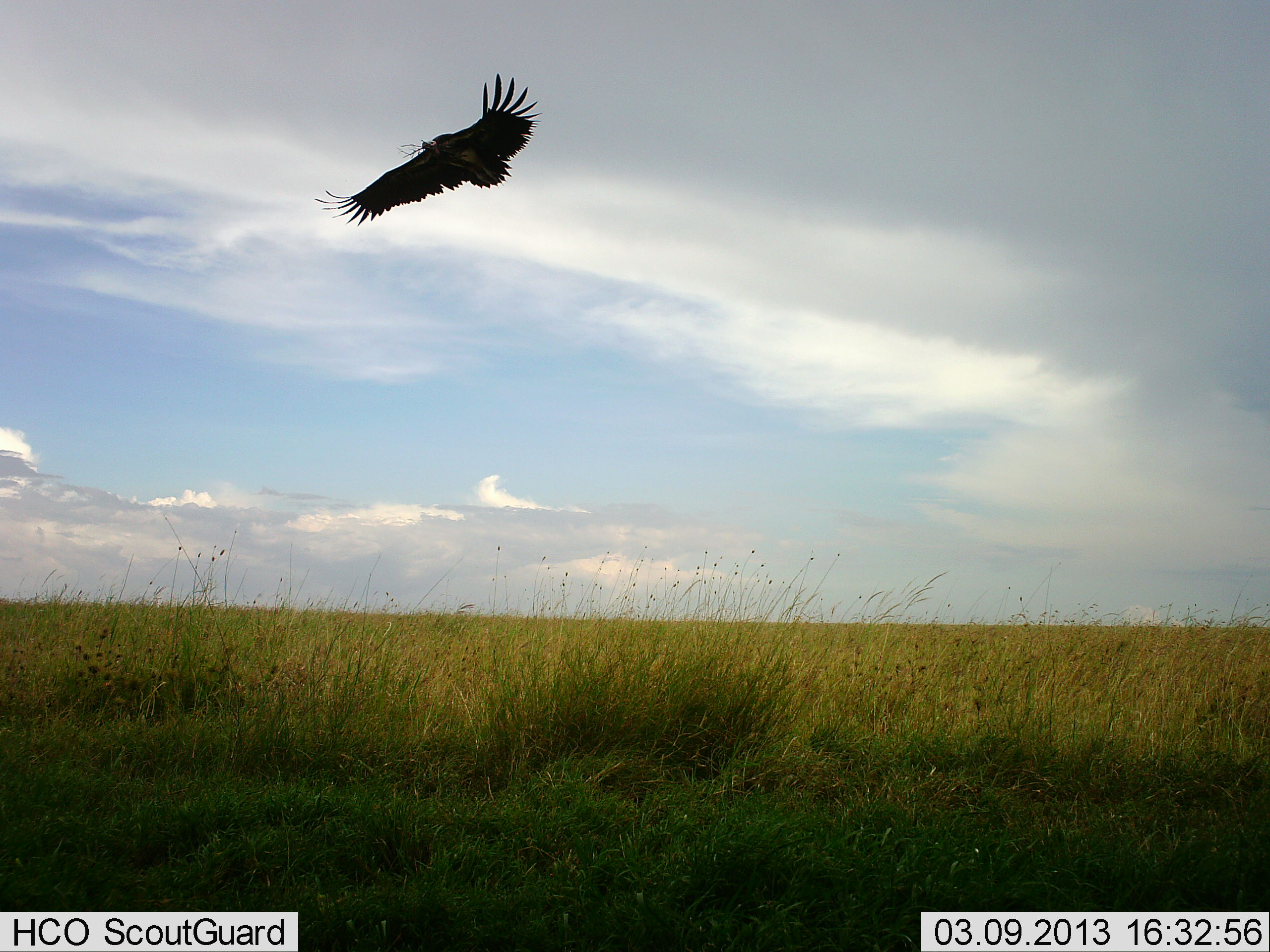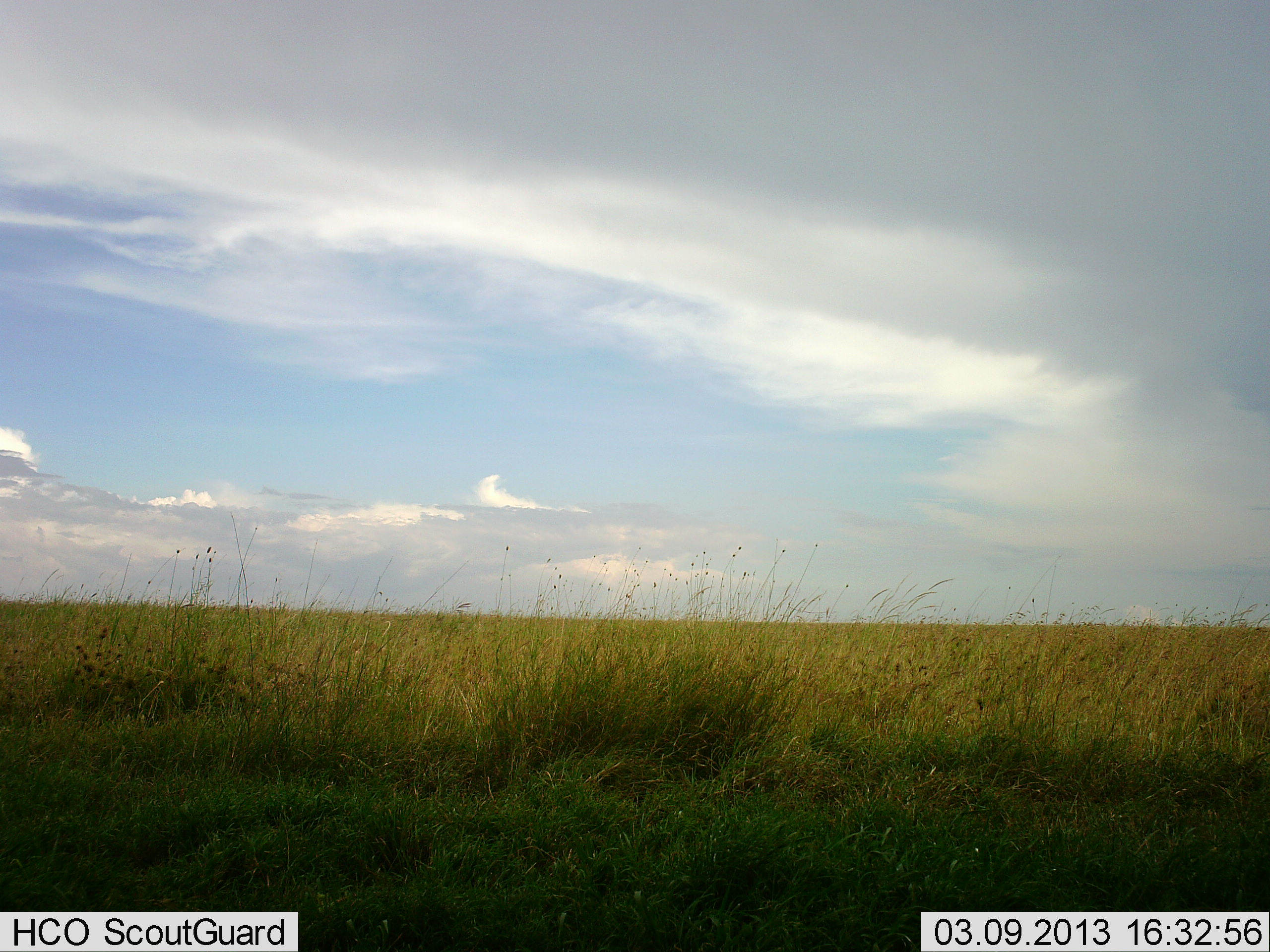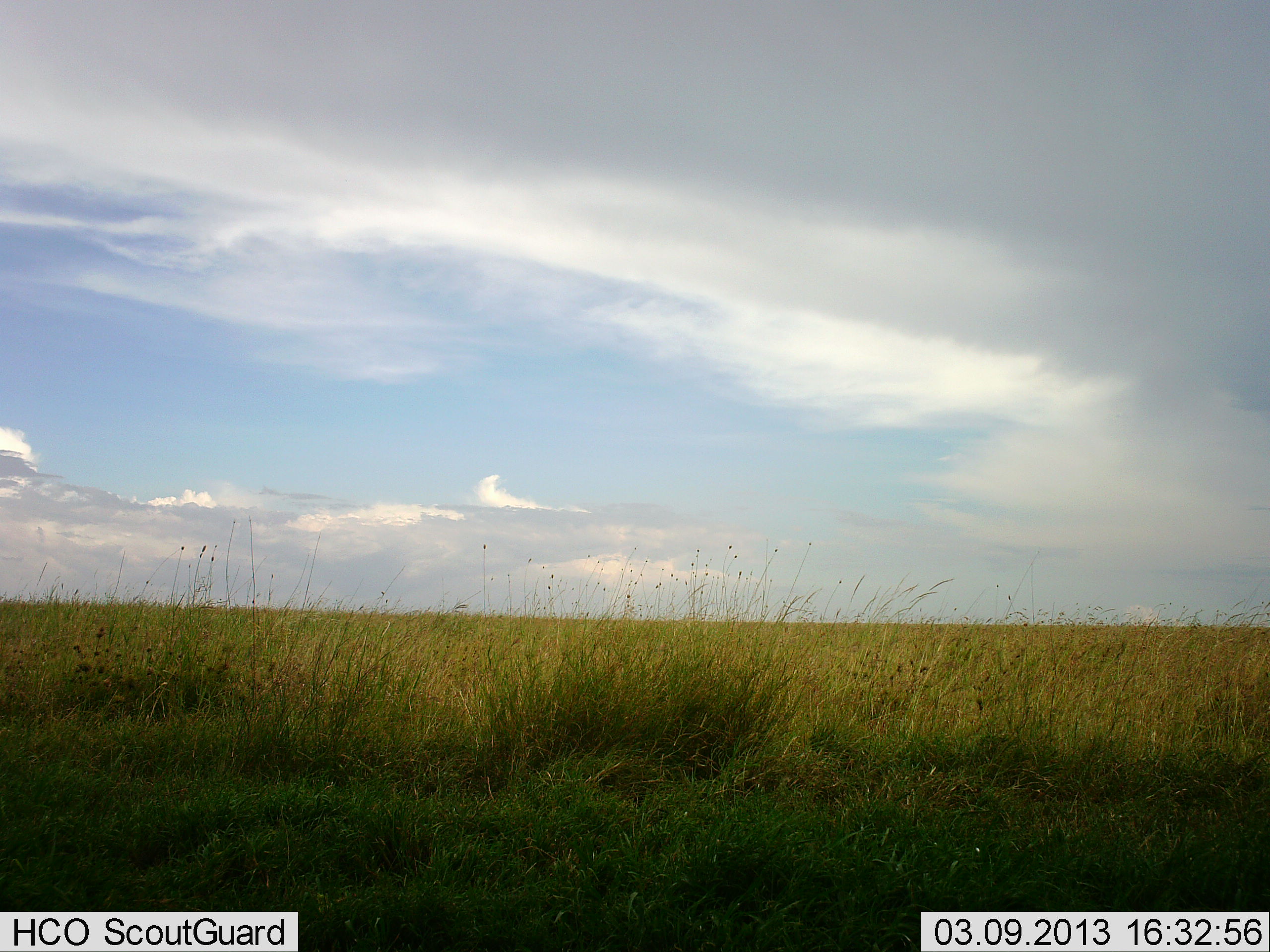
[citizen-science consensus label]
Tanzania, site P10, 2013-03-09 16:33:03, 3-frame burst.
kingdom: Animalia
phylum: Chordata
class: Aves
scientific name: Aves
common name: bird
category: otherbird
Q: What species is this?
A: Otherbird (bird) (Aves).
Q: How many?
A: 1.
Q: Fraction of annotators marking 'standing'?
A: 0%.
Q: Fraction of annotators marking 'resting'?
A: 0%.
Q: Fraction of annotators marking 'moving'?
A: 100%.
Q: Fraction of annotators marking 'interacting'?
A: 0%.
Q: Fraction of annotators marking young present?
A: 0%.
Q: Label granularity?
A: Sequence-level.